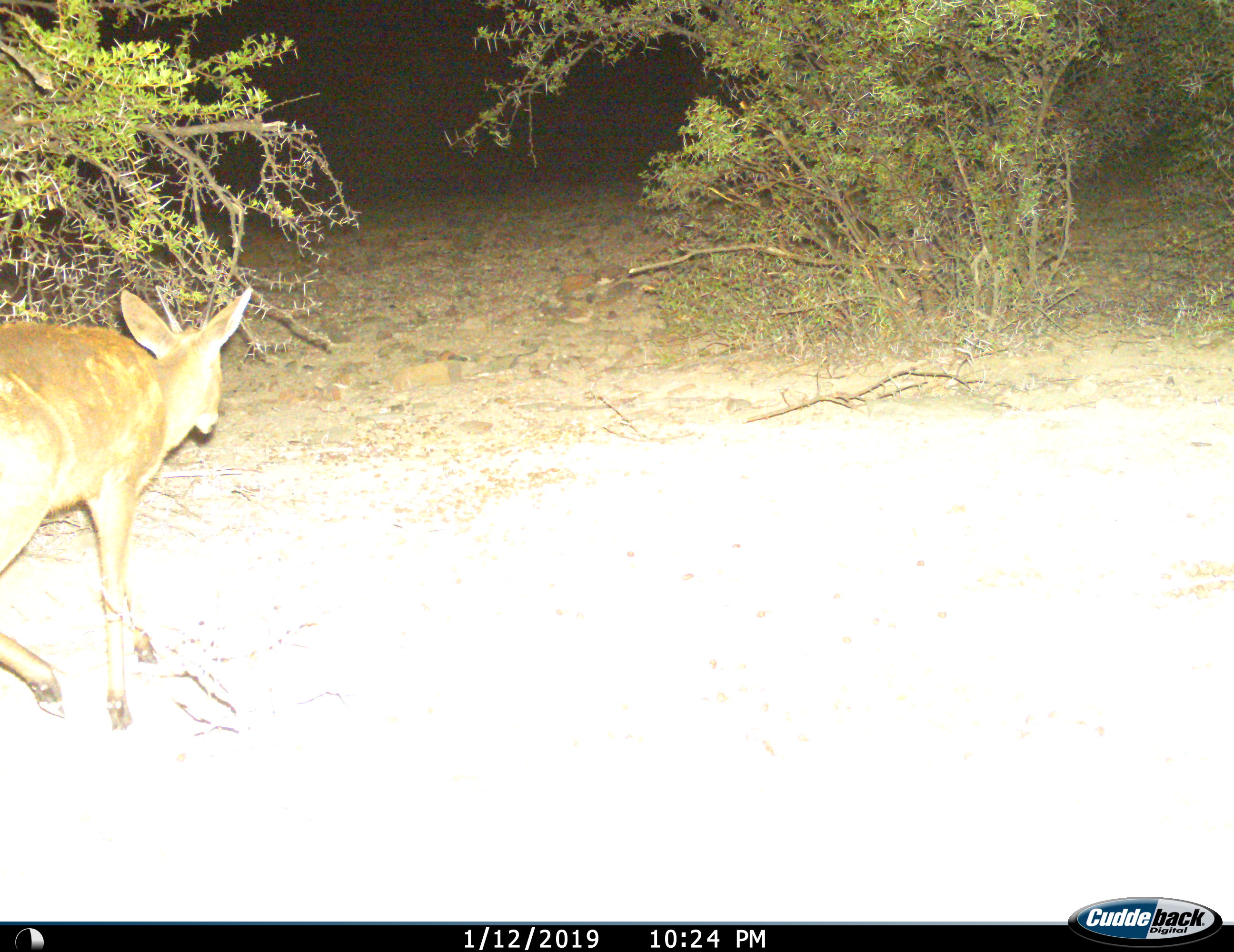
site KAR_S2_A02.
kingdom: Animalia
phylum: Chordata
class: Mammalia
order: Artiodactyla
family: Bovidae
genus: Sylvicapra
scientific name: Sylvicapra grimmia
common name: common duiker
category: duikercommongrey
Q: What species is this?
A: Duikercommongrey (common duiker) (Sylvicapra grimmia).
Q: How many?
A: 1.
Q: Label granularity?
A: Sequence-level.